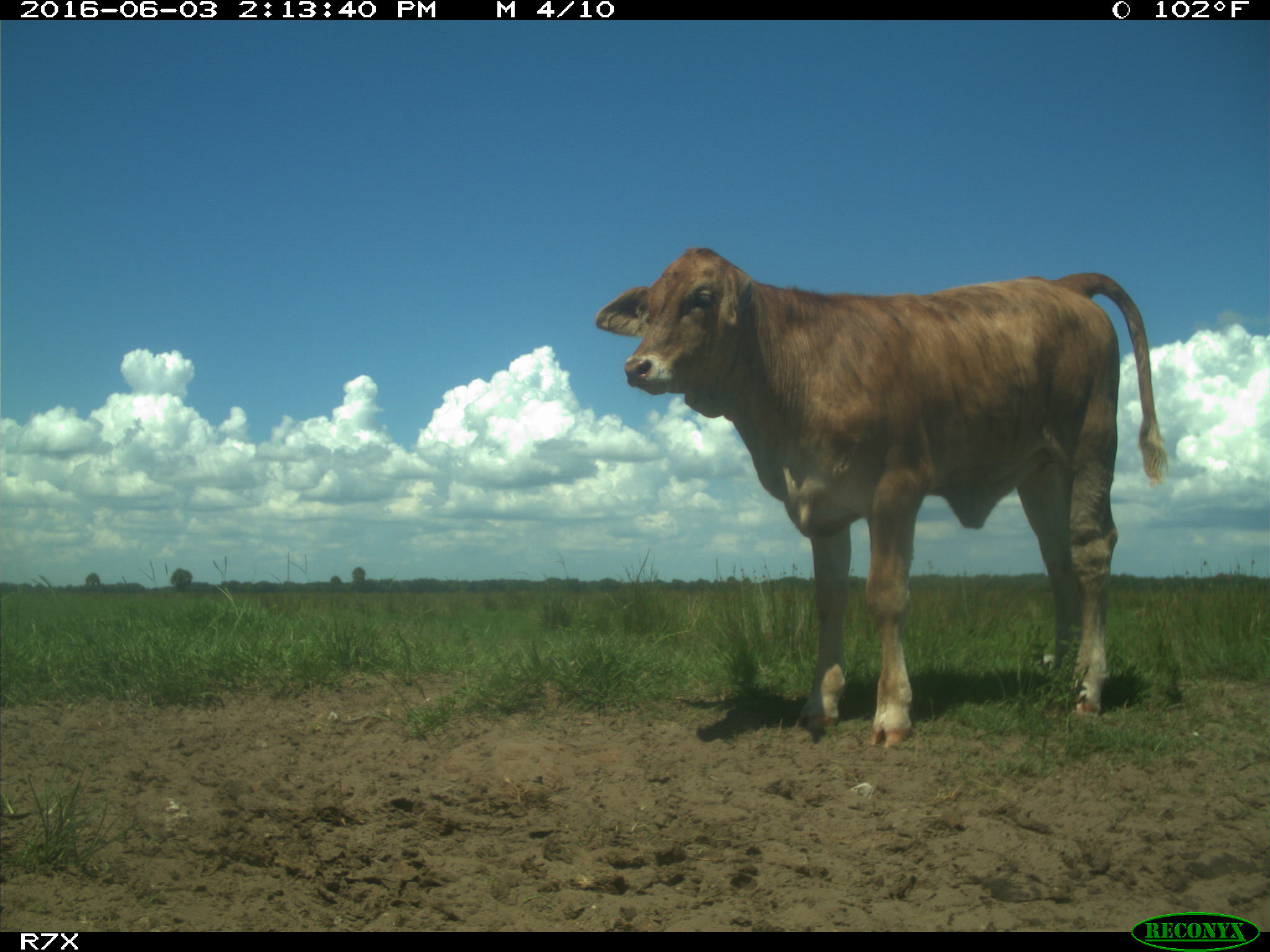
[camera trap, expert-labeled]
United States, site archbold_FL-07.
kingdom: Animalia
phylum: Chordata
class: Mammalia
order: Artiodactyla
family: Bovidae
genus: Bos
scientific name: Bos taurus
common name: domestic cow